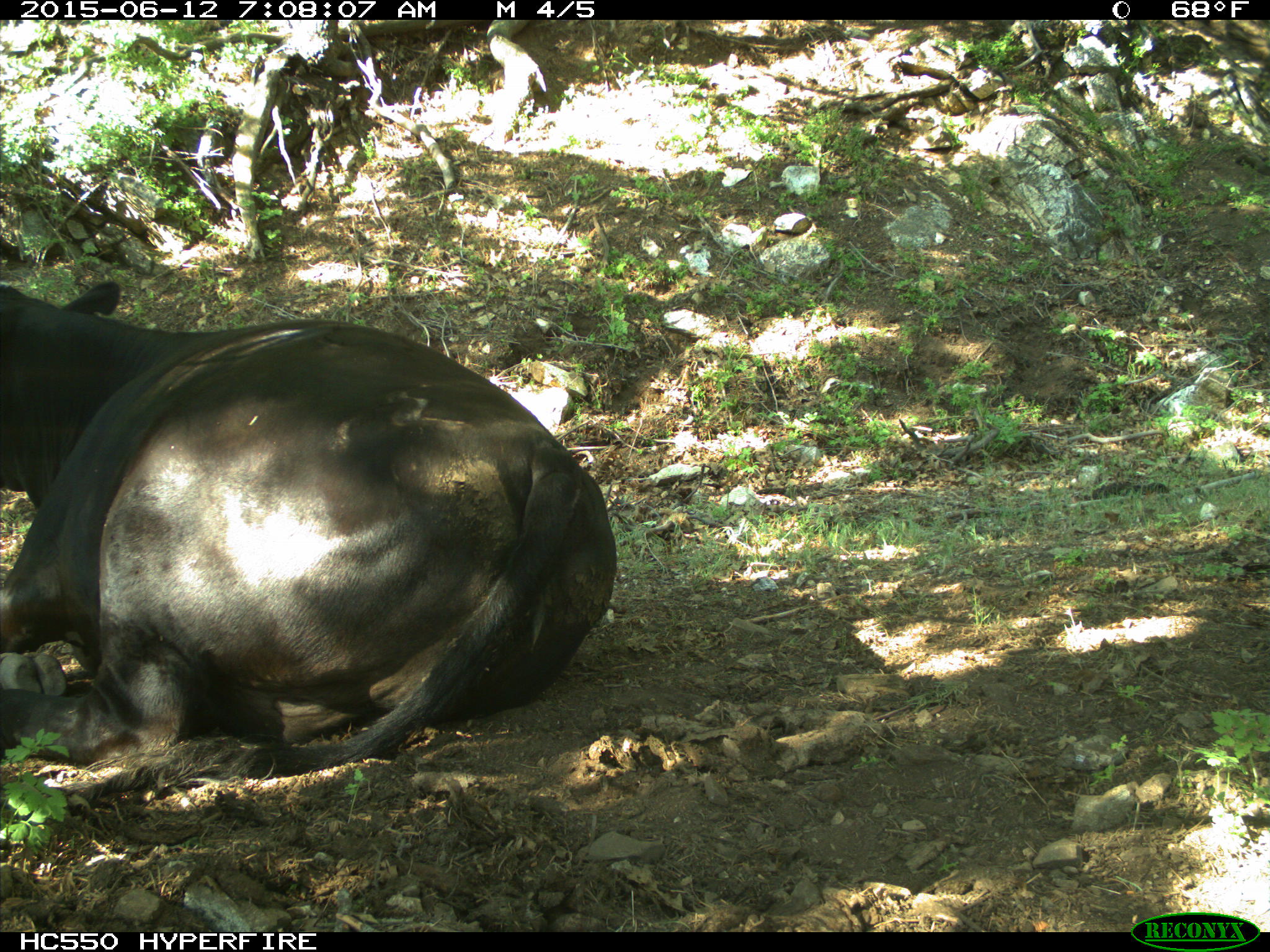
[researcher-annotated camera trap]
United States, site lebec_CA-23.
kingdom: Animalia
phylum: Chordata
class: Mammalia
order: Artiodactyla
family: Bovidae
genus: Bos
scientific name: Bos taurus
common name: domestic cow